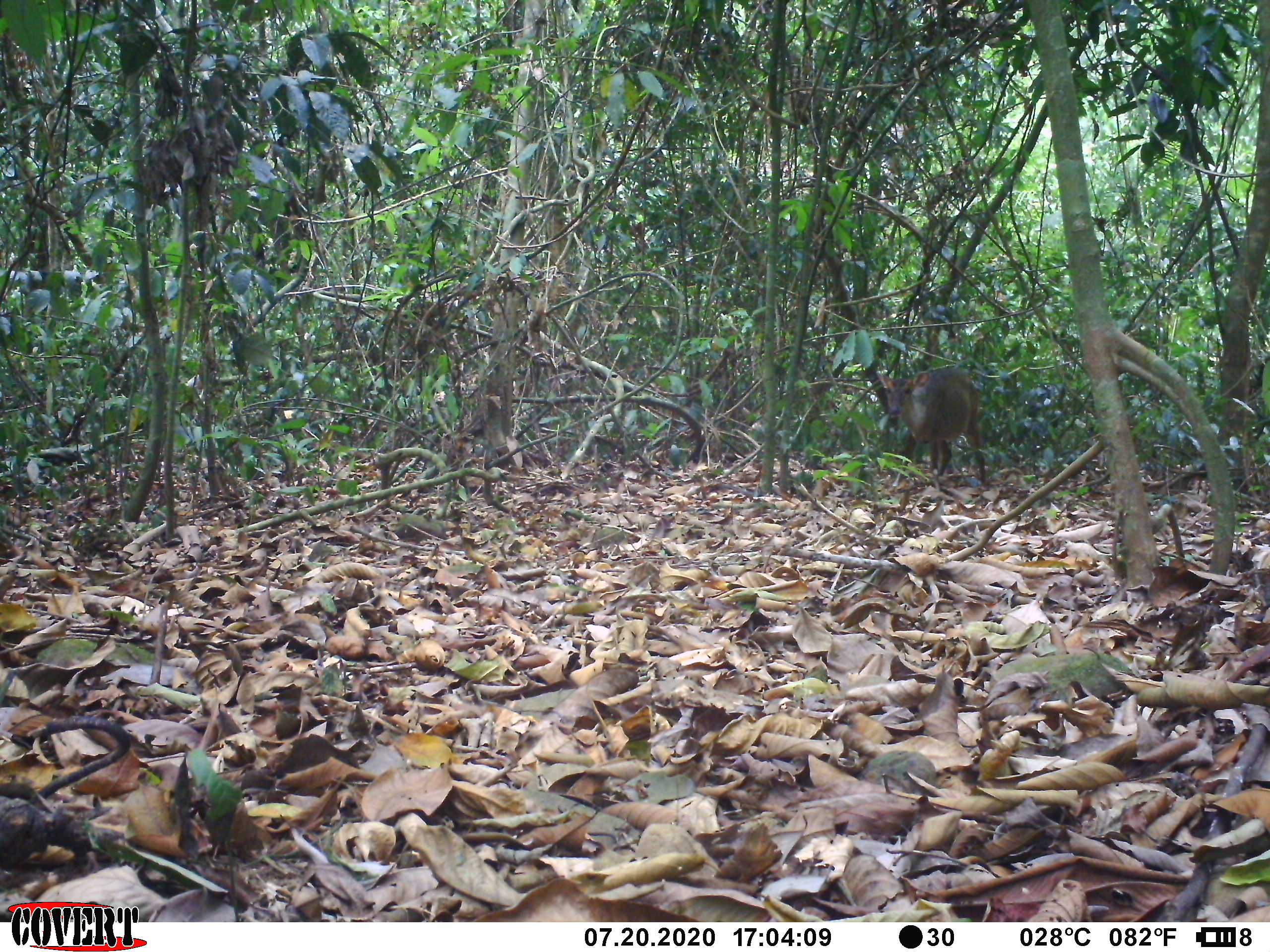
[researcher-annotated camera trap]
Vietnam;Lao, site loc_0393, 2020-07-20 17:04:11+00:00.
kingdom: Animalia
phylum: Chordata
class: Mammalia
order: Artiodactyla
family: Cervidae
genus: Muntiacus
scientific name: Muntiacus vuquangensis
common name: large-antlered muntjac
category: large antlered muntjac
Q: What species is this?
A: Large antlered muntjac (large-antlered muntjac) (Muntiacus vuquangensis).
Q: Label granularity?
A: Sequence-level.